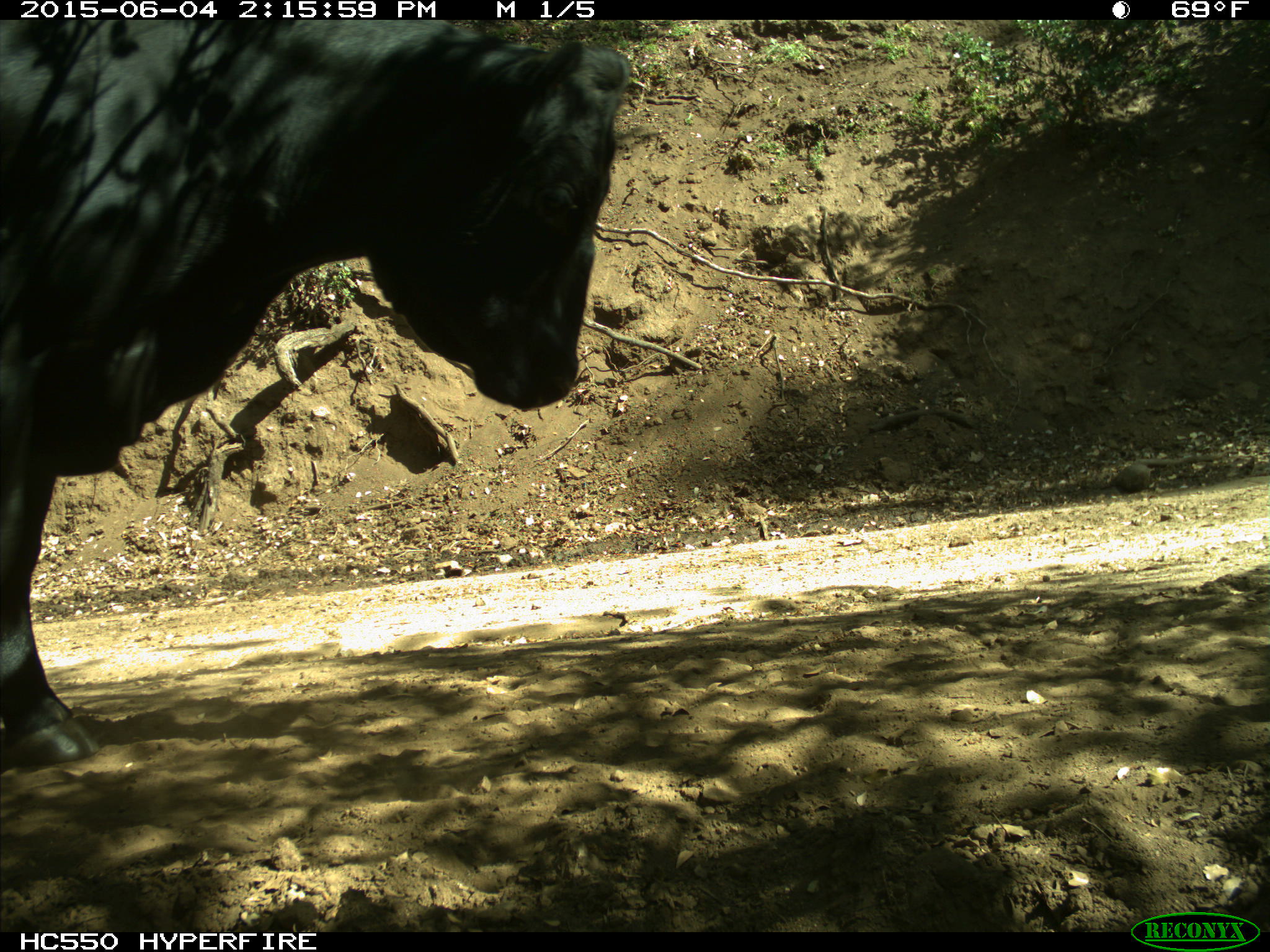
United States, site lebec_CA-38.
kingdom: Animalia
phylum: Chordata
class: Mammalia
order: Artiodactyla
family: Bovidae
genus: Bos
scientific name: Bos taurus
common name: domestic cow